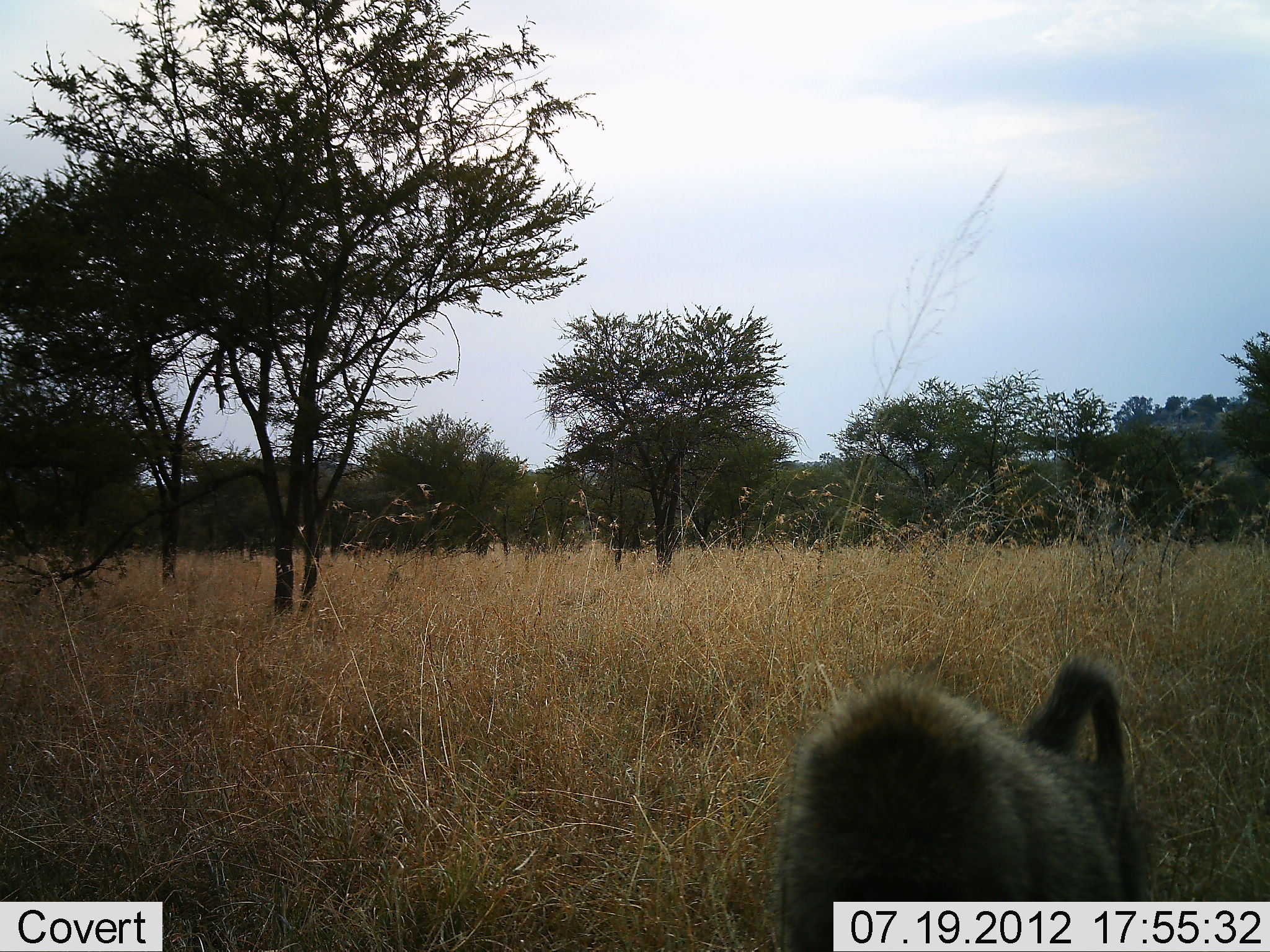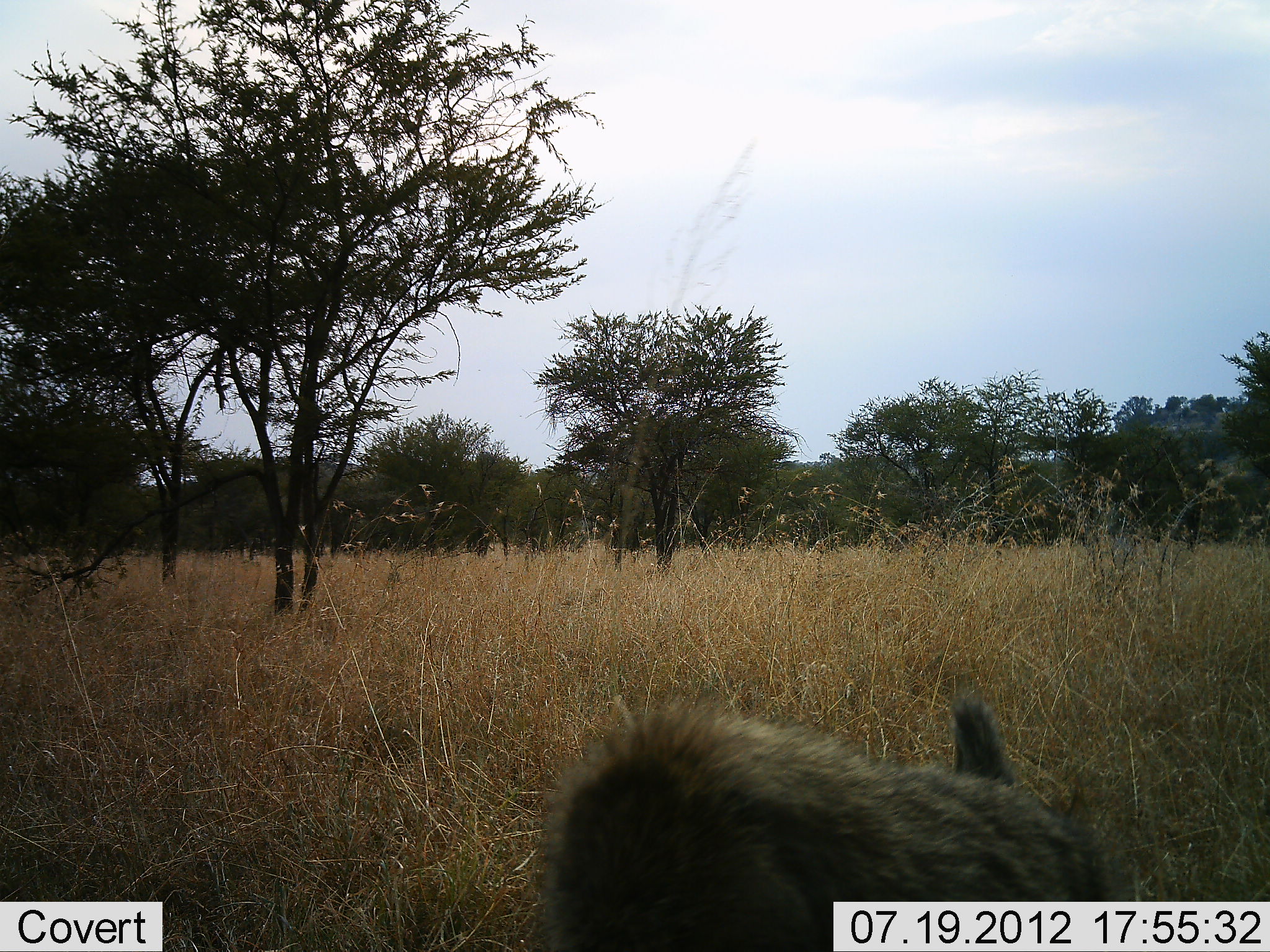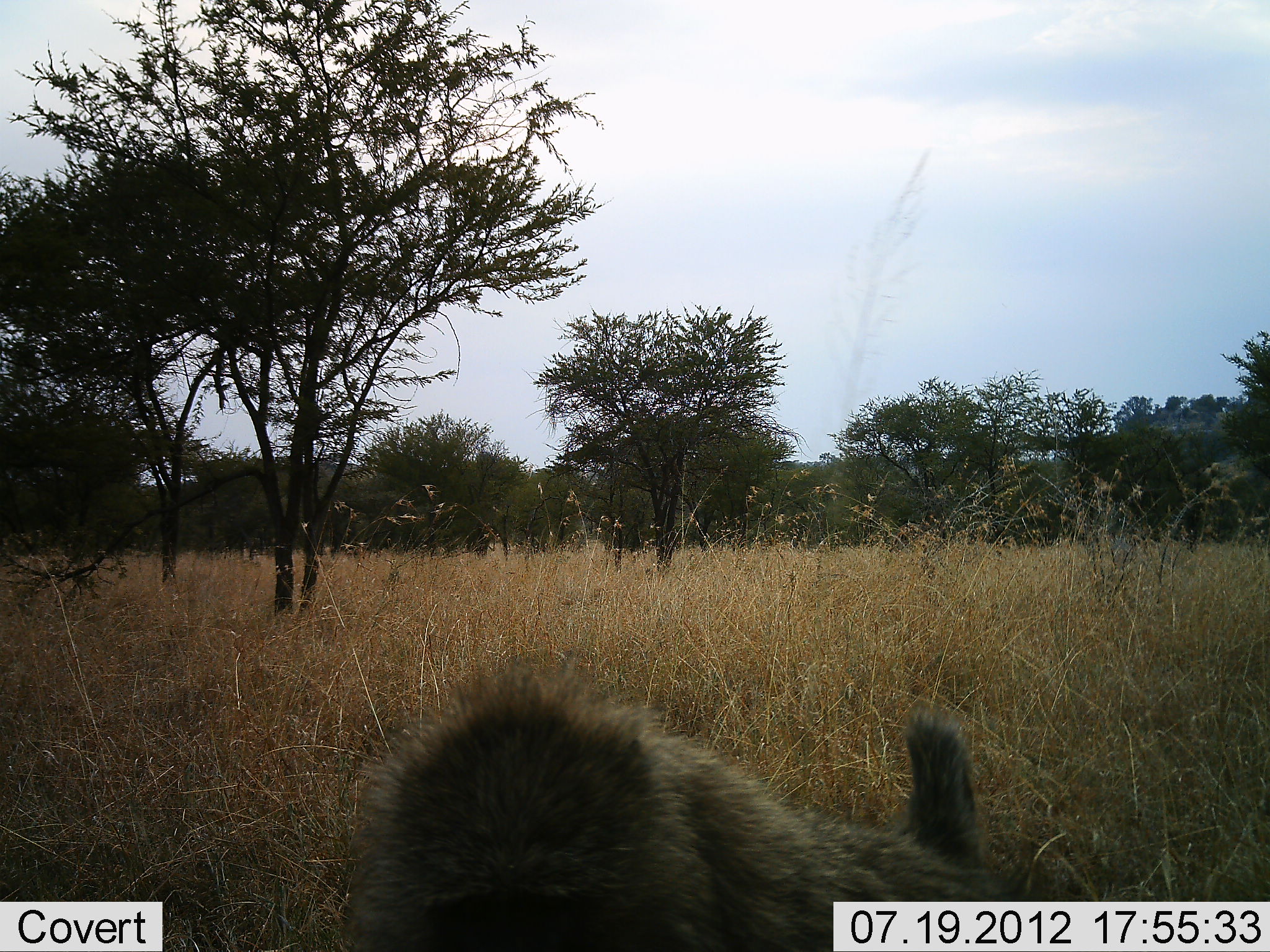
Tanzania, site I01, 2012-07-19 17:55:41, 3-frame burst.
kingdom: Animalia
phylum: Chordata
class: Mammalia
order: Primates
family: Cercopithecidae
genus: Papio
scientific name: Papio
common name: baboon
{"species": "baboon (Papio)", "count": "1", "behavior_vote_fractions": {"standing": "0%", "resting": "0%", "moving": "100%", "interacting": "0%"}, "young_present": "0%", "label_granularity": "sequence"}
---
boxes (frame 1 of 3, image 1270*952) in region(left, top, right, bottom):
animal: region(824, 654, 1122, 729)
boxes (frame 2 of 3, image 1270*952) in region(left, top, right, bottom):
animal: region(543, 693, 1097, 843)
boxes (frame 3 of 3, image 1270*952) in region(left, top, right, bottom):
animal: region(342, 655, 1013, 952)